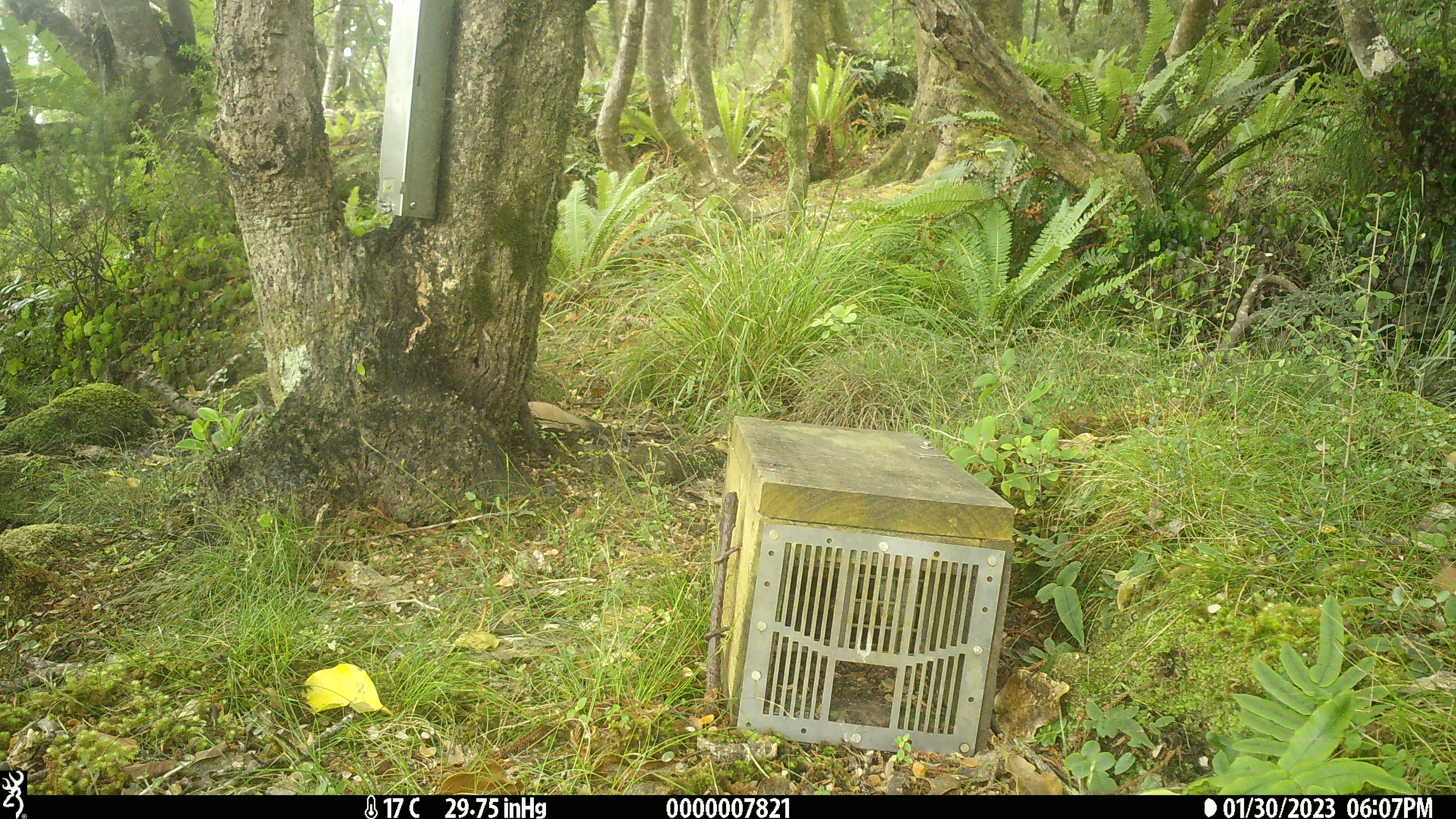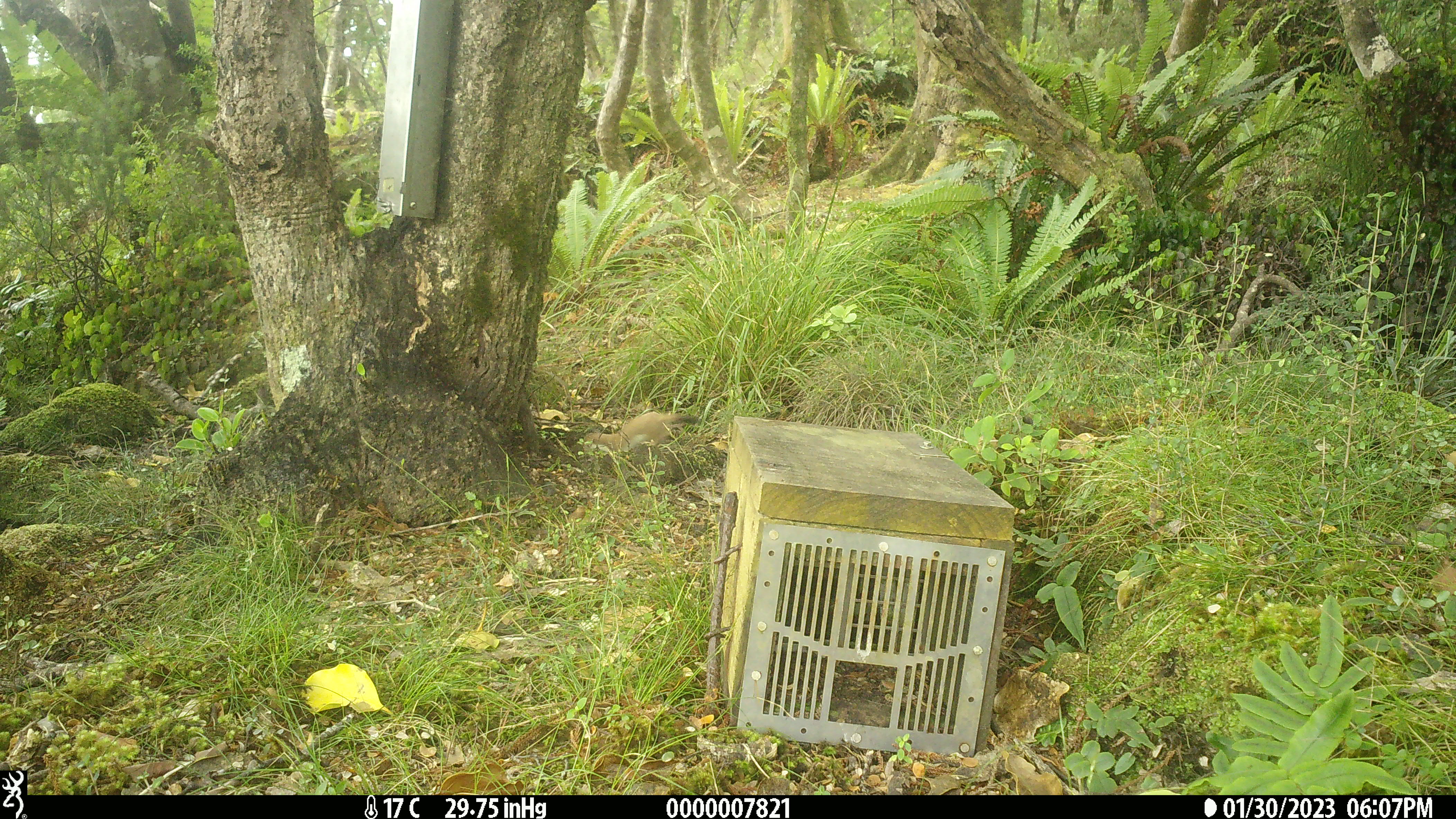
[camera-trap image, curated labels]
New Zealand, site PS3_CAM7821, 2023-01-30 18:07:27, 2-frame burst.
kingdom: Animalia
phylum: Chordata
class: Mammalia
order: Carnivora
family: Mustelidae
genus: Mustela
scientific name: Mustela erminea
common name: stoat